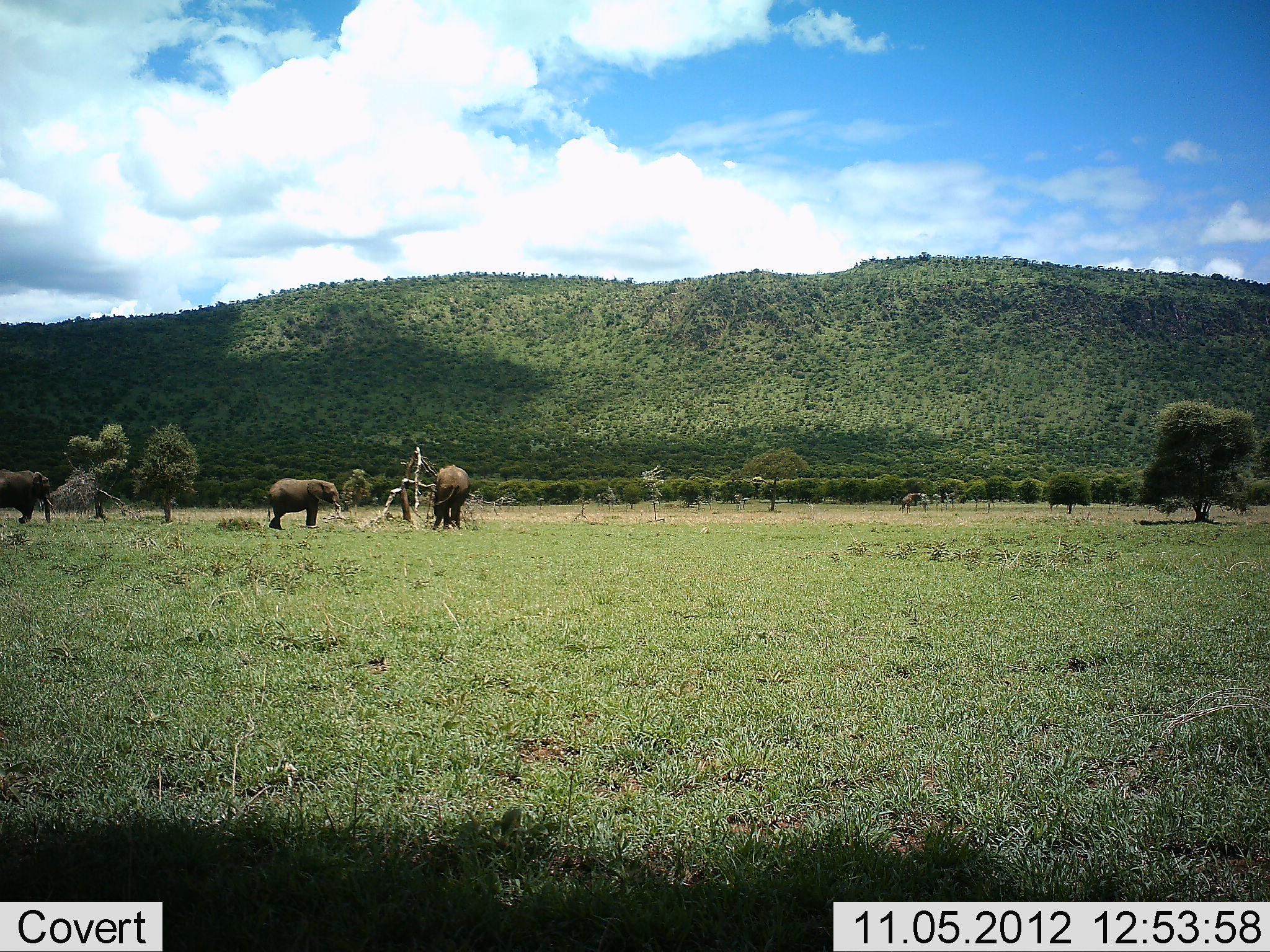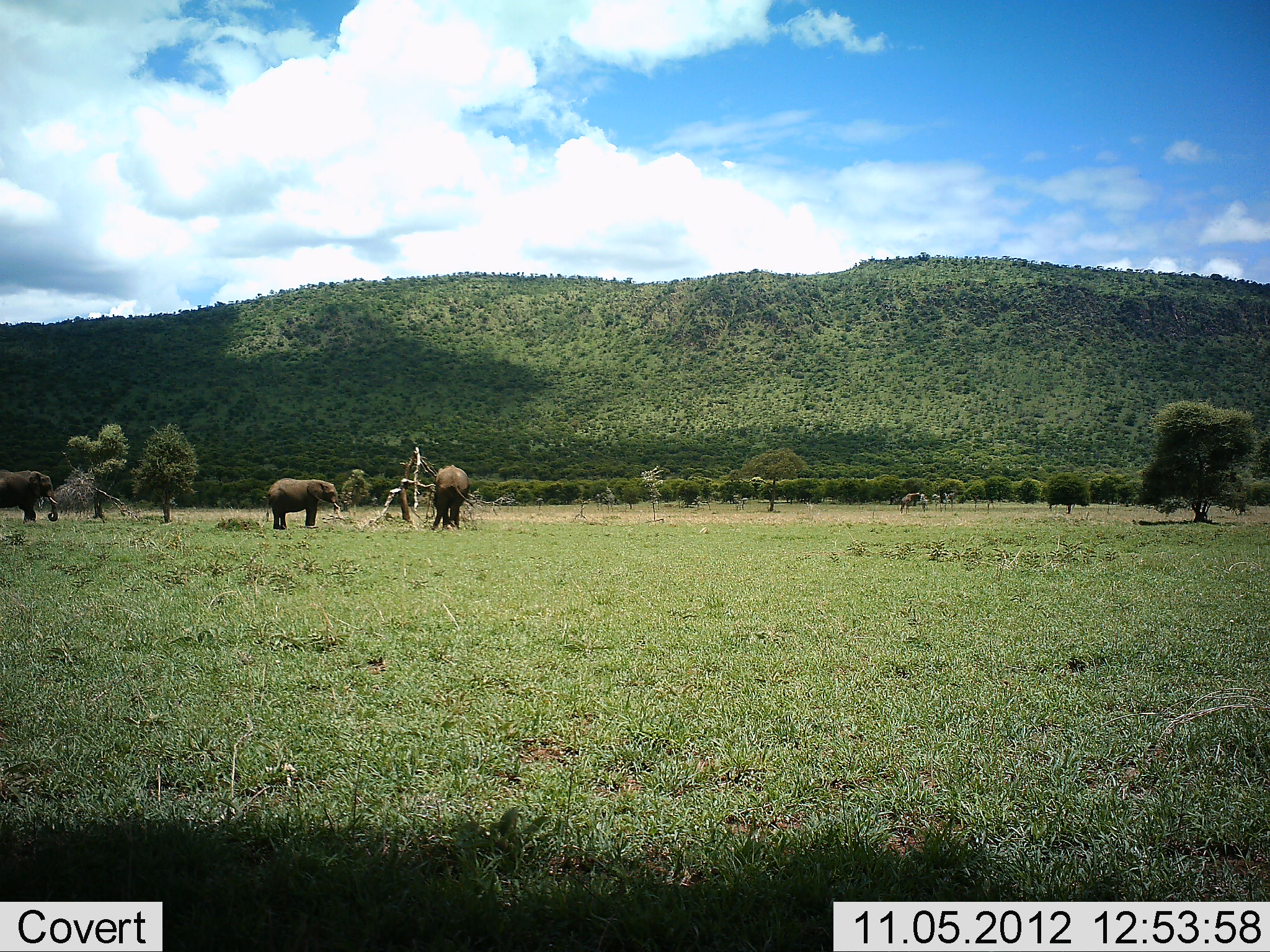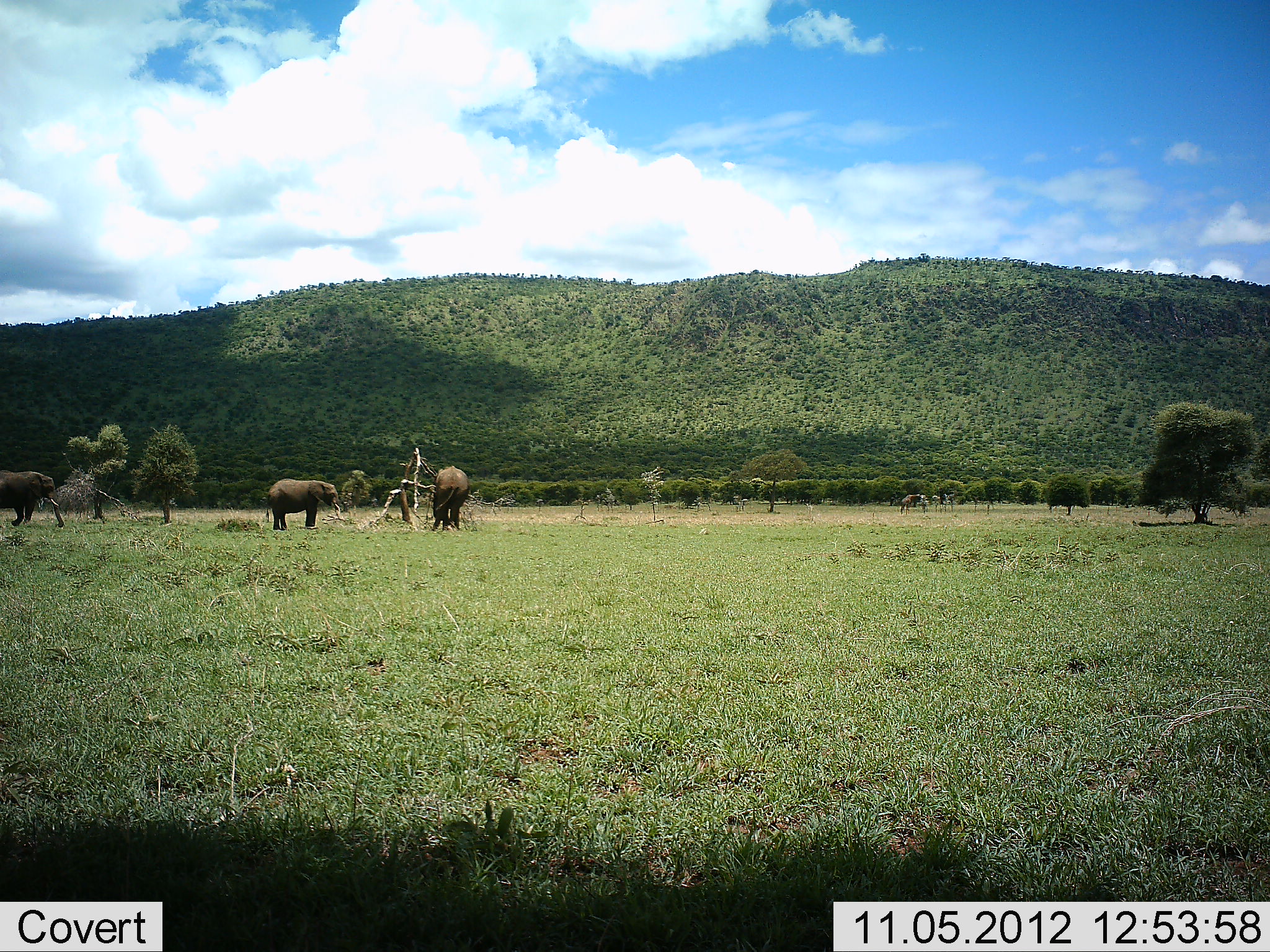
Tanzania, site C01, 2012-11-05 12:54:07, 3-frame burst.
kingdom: Animalia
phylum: Chordata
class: Mammalia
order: Proboscidea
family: Elephantidae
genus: Loxodonta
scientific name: Loxodonta africana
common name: african bush elephant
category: elephant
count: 3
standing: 82%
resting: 0%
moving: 9%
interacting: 0%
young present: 18%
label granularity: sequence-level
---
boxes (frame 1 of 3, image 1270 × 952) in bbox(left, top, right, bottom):
animal: bbox(267, 478, 343, 531); bbox(0, 469, 55, 524); bbox(433, 464, 469, 530)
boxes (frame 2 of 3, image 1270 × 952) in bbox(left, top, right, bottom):
animal: bbox(265, 478, 341, 530); bbox(0, 470, 59, 524); bbox(432, 465, 476, 531)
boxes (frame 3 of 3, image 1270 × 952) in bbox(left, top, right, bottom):
animal: bbox(266, 479, 342, 530); bbox(0, 469, 64, 528); bbox(431, 465, 470, 530)